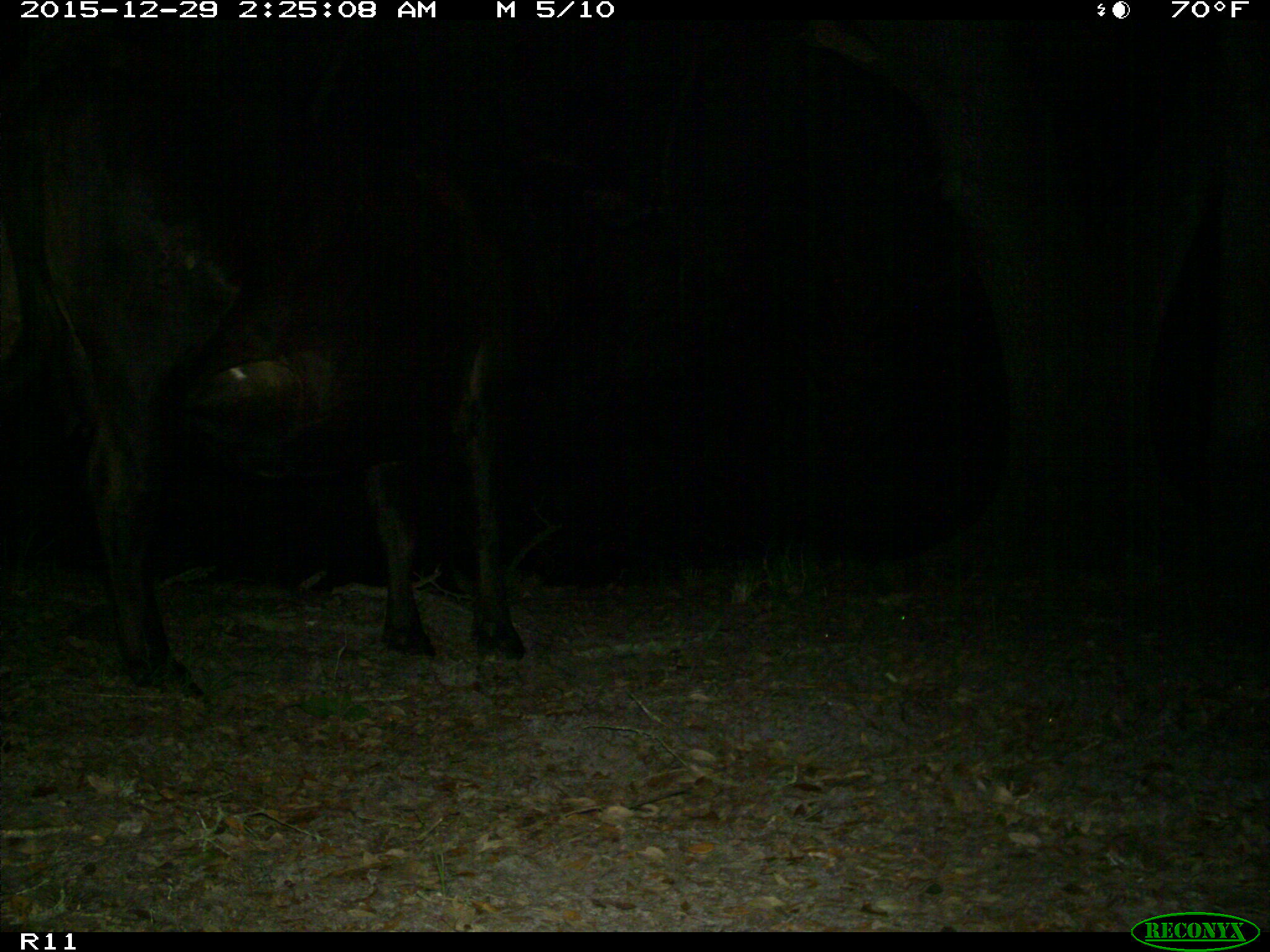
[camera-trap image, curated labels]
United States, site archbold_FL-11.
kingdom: Animalia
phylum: Chordata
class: Mammalia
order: Artiodactyla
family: Bovidae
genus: Bos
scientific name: Bos taurus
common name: domestic cow